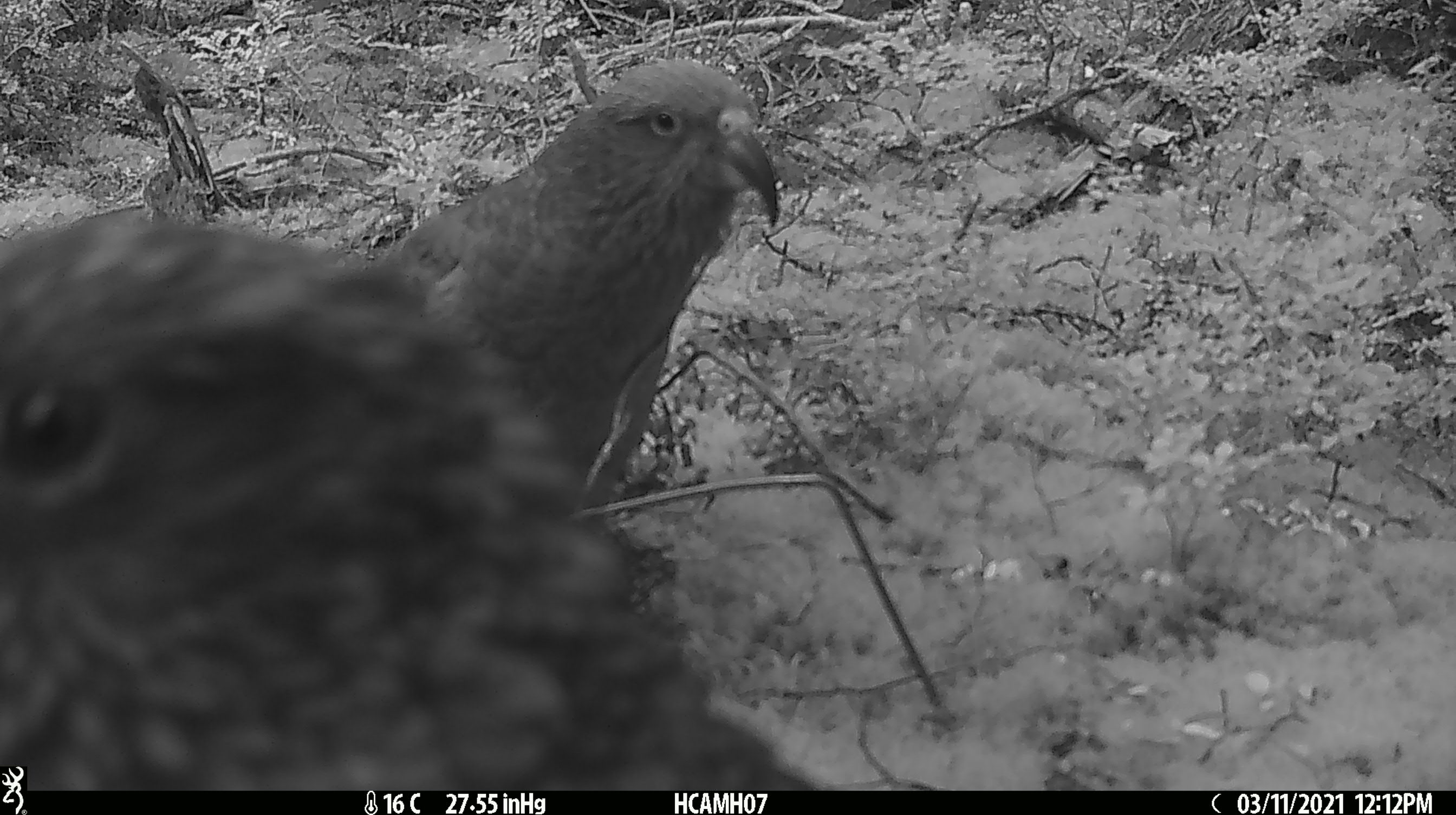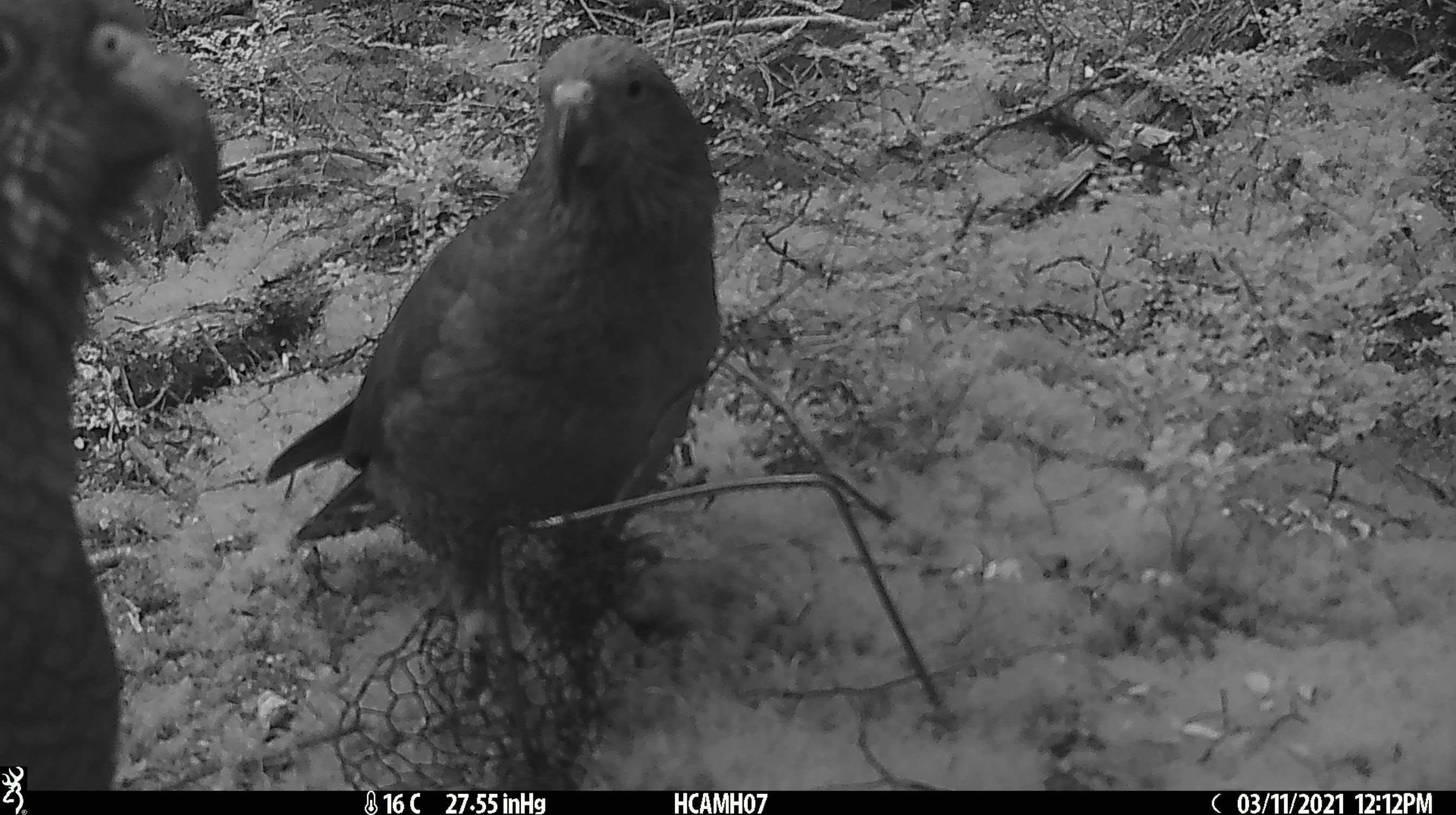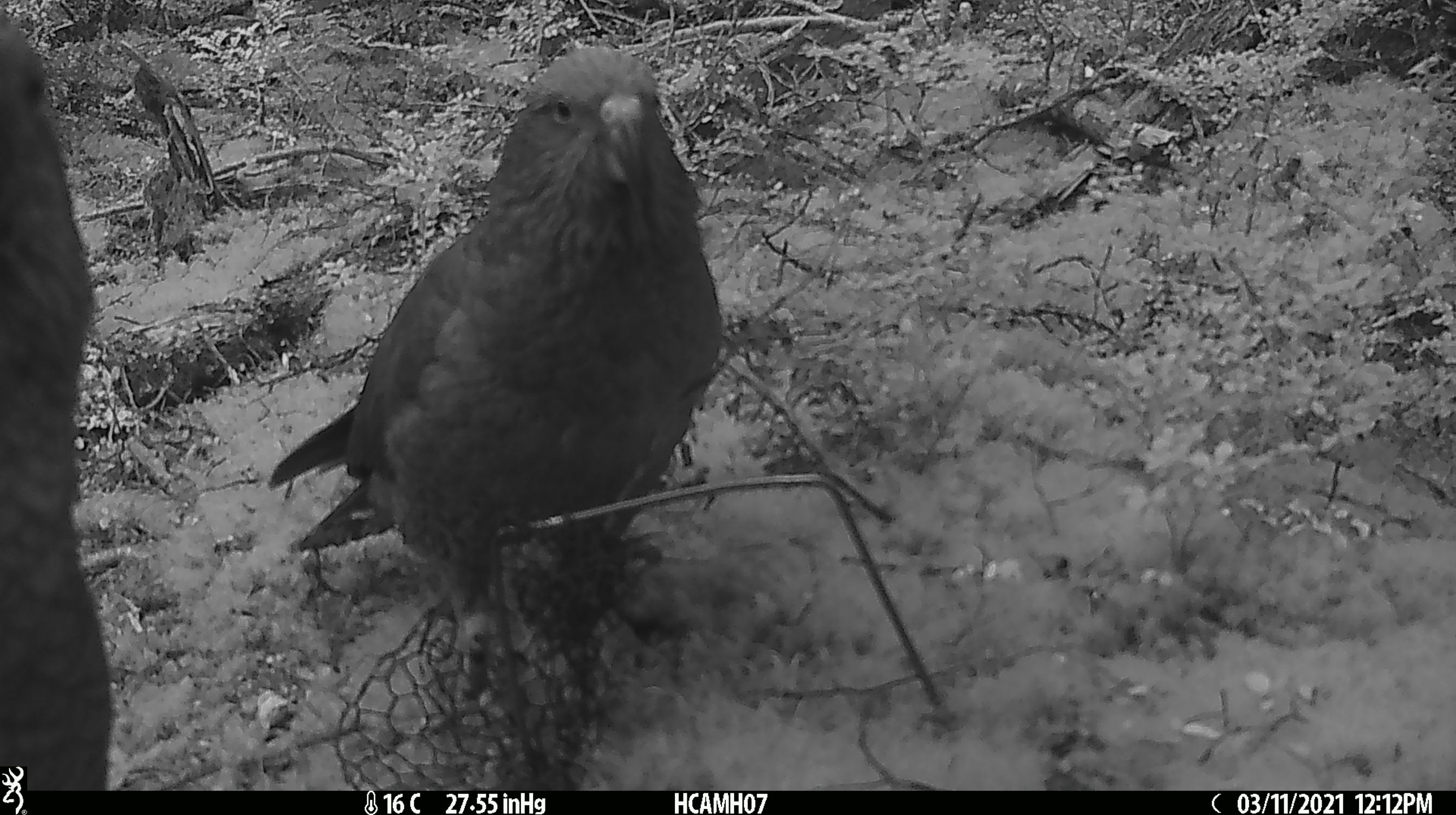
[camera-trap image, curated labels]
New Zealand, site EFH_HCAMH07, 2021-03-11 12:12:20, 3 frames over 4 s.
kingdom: Animalia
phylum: Chordata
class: Aves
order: Psittaciformes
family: Strigopidae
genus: Nestor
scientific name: Nestor notabilis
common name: kea